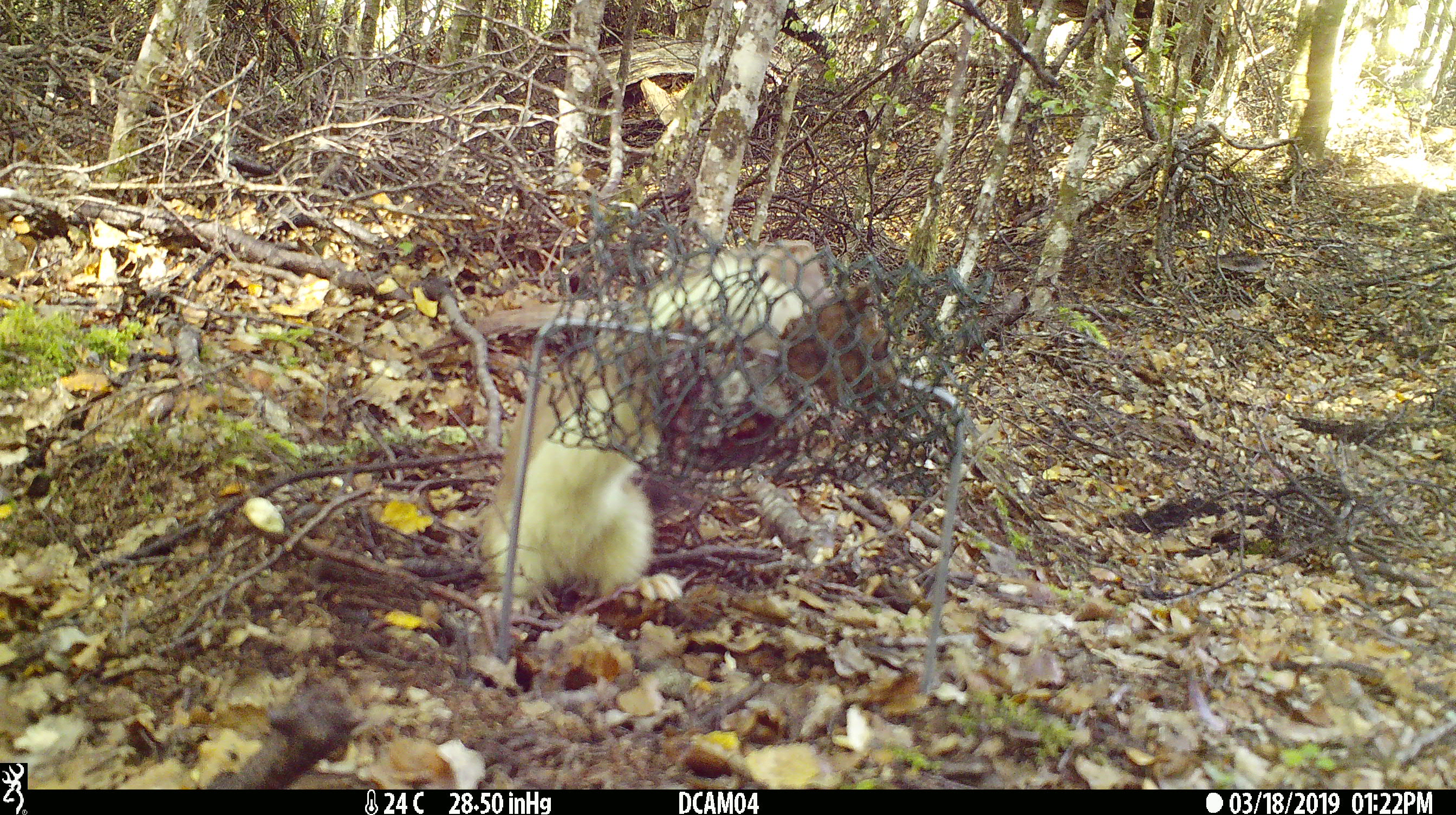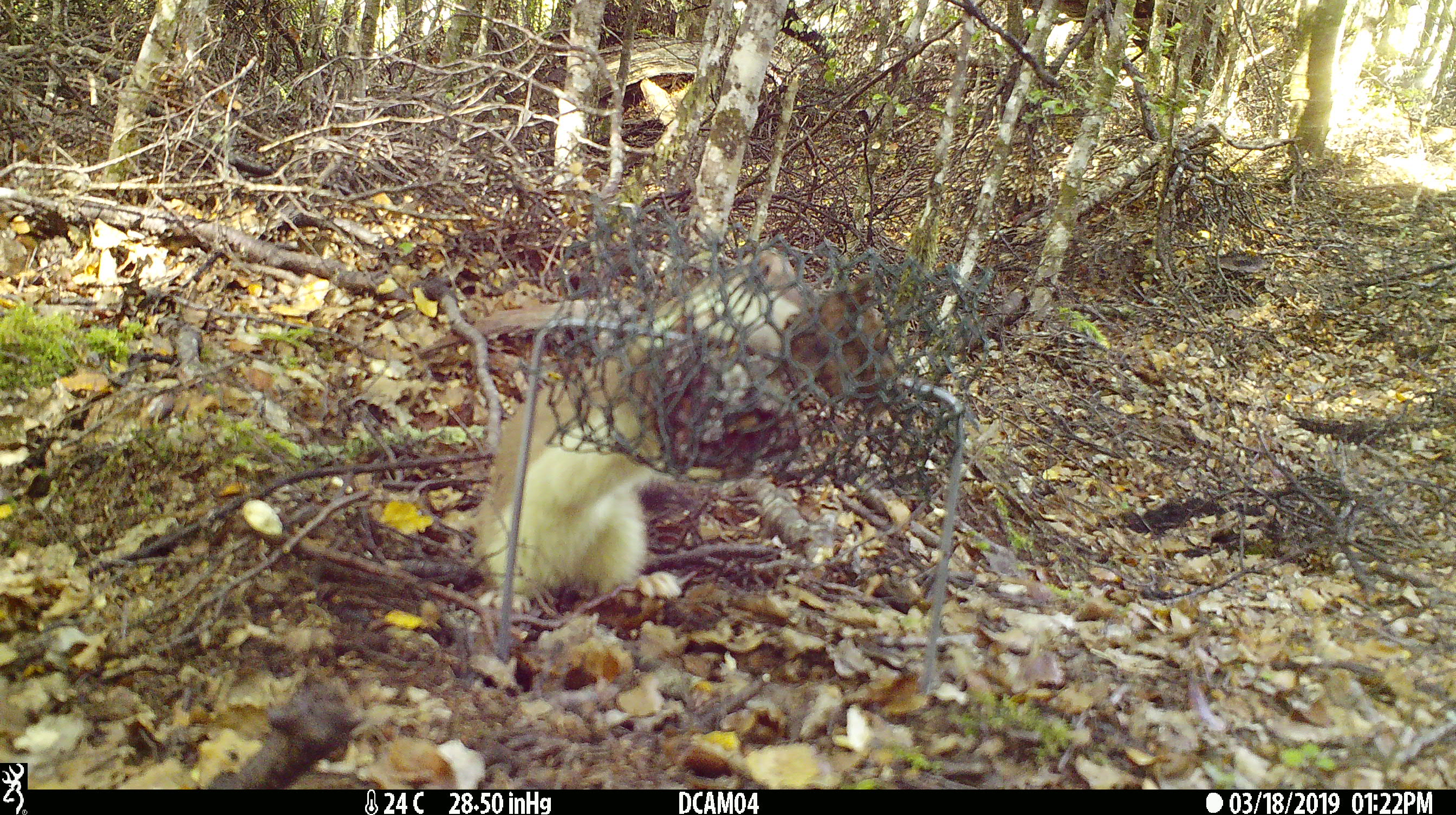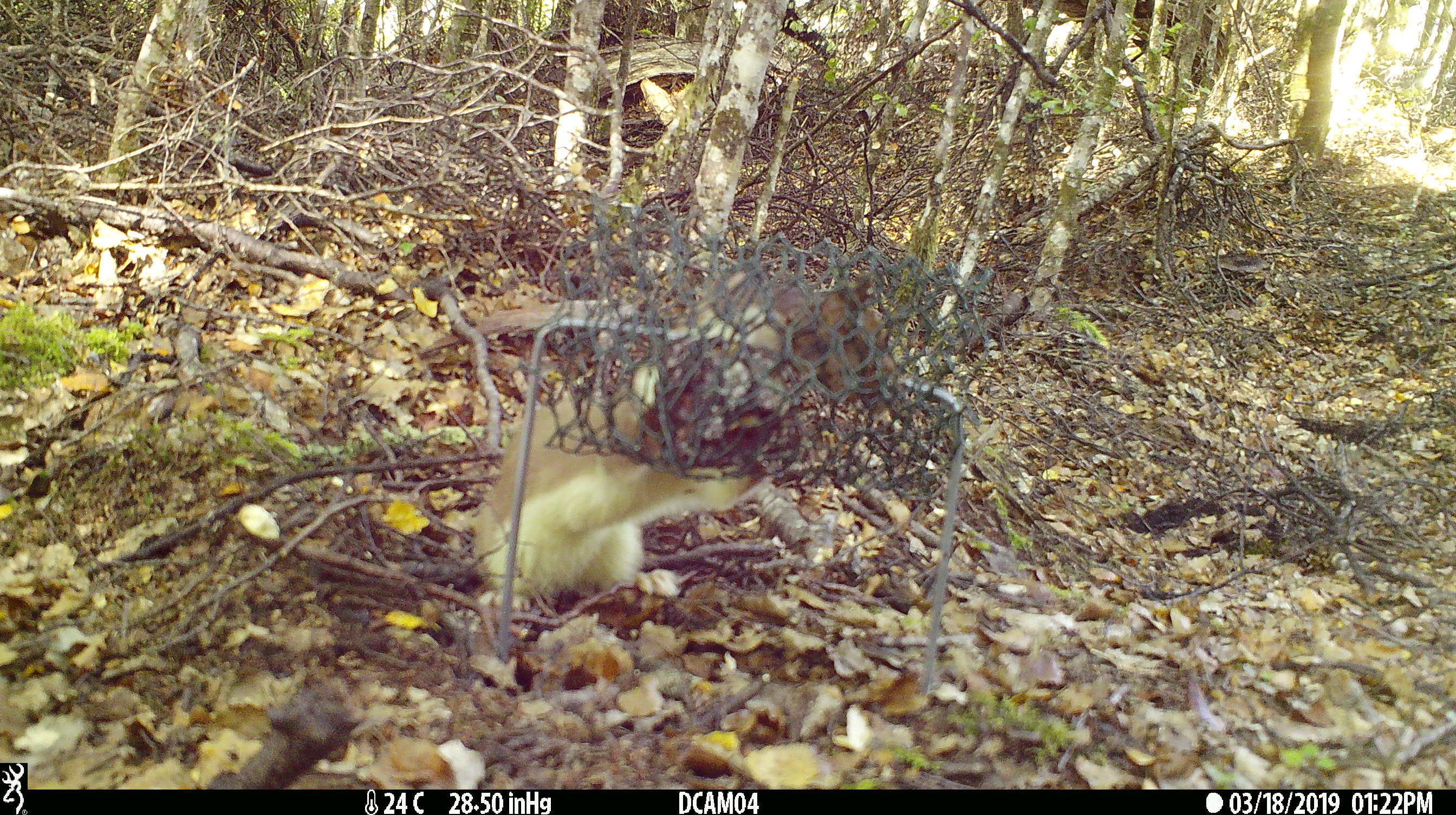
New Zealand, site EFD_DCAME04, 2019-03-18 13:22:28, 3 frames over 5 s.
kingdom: Animalia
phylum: Chordata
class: Mammalia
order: Carnivora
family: Mustelidae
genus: Mustela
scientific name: Mustela erminea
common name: stoat